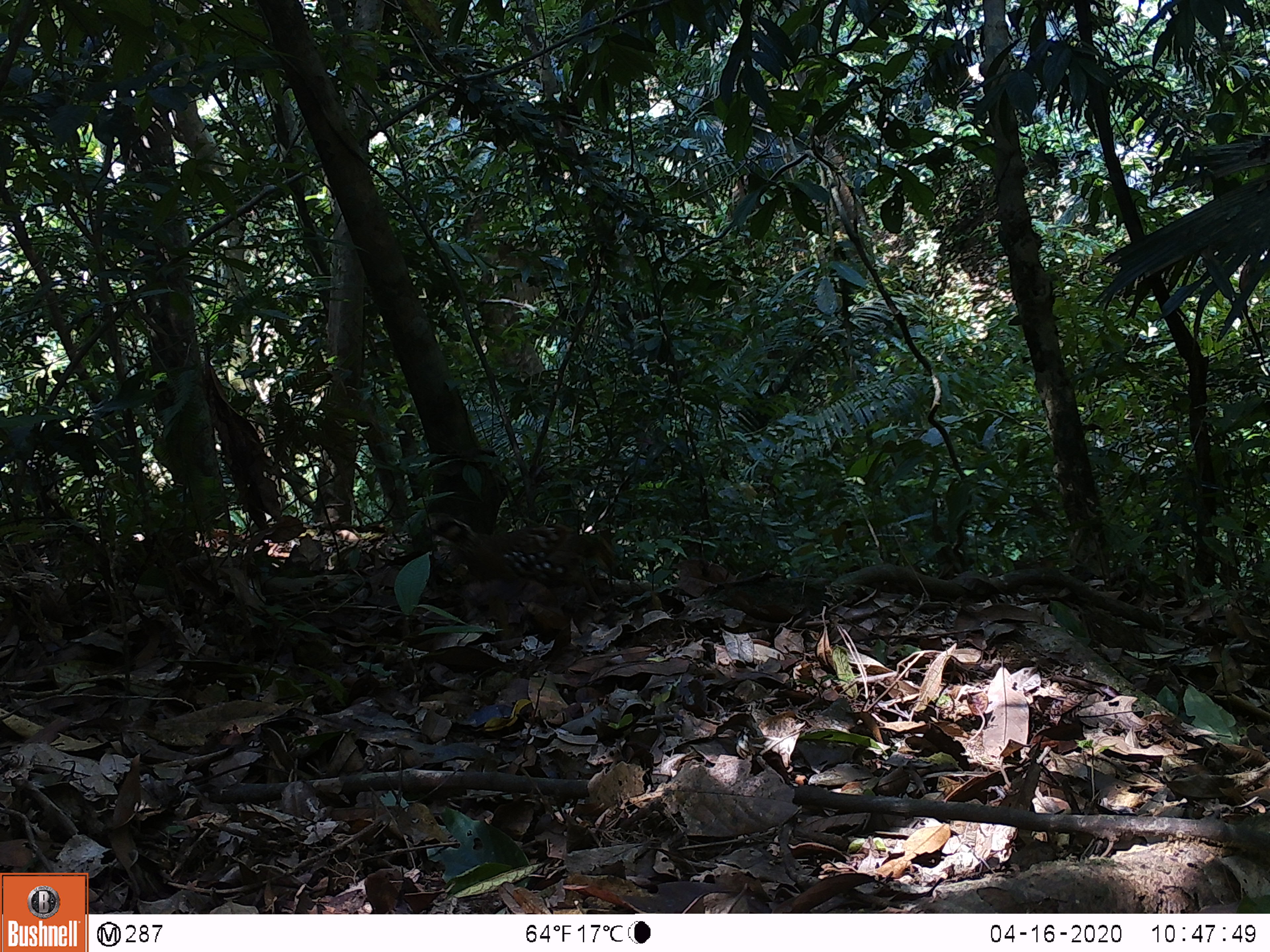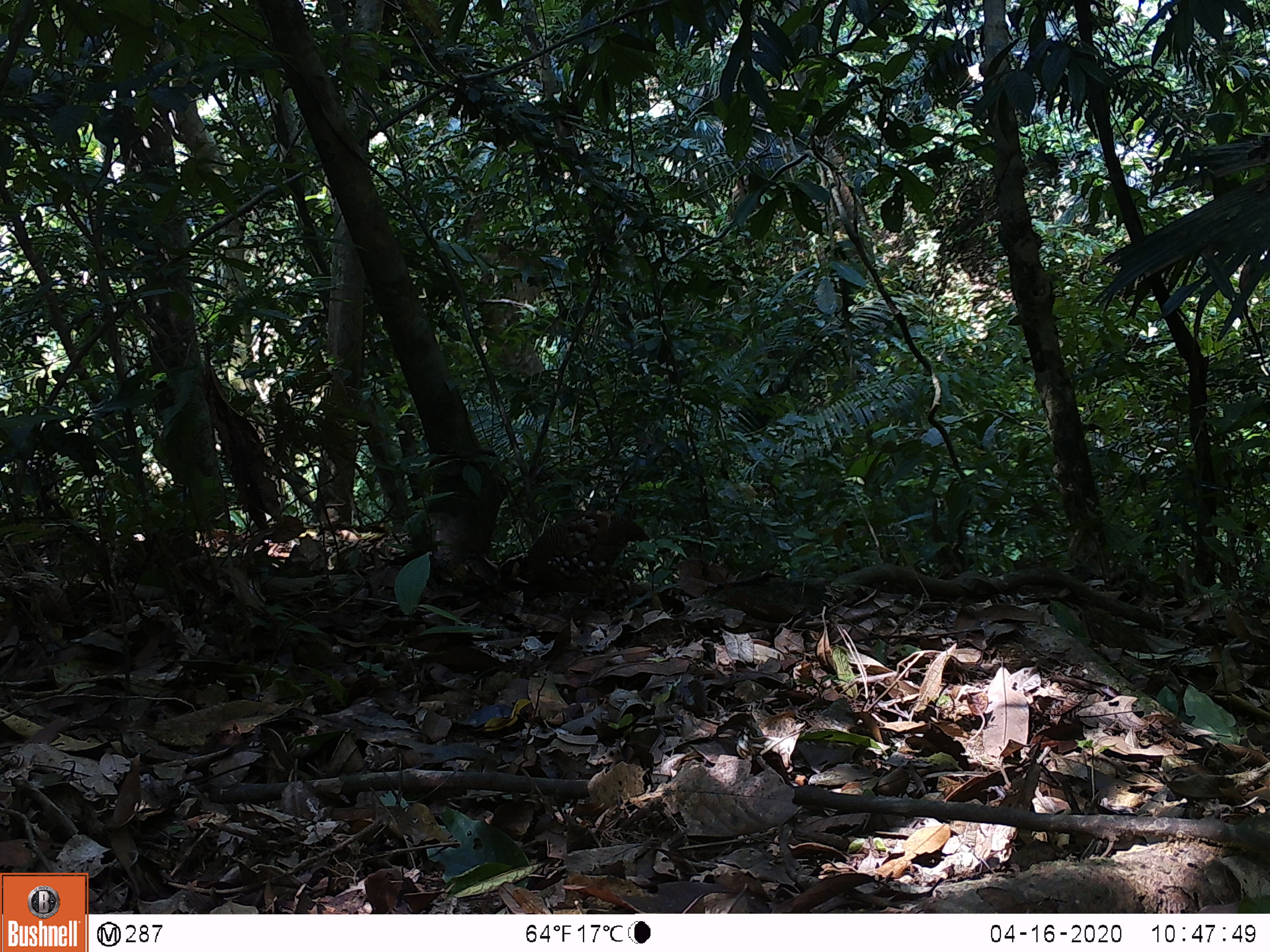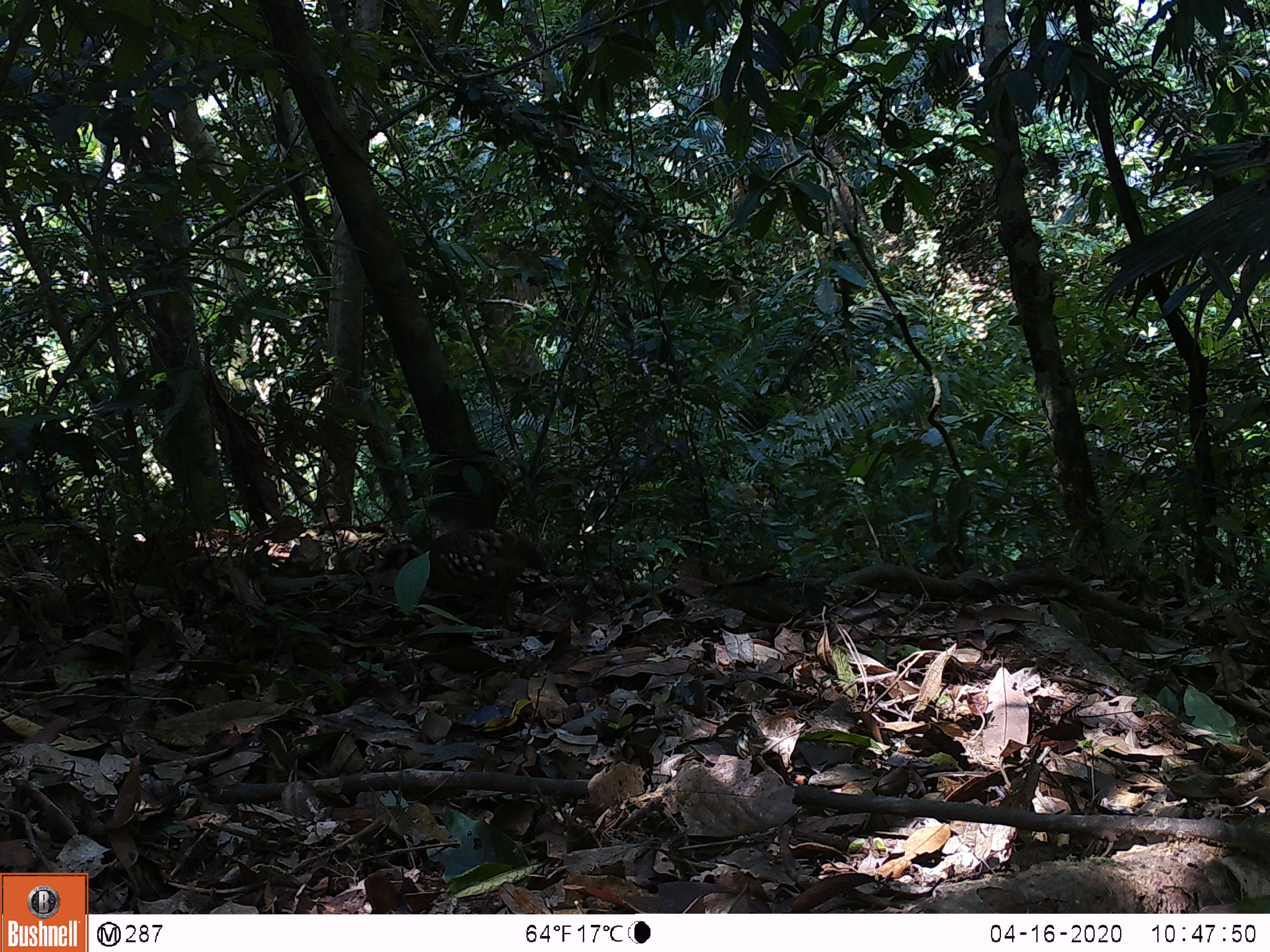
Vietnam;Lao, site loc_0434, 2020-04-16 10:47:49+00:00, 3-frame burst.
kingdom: Animalia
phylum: Chordata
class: Aves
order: Galliformes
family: Phasianidae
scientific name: Phasianidae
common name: partridge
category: unidentified partridge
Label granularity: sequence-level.